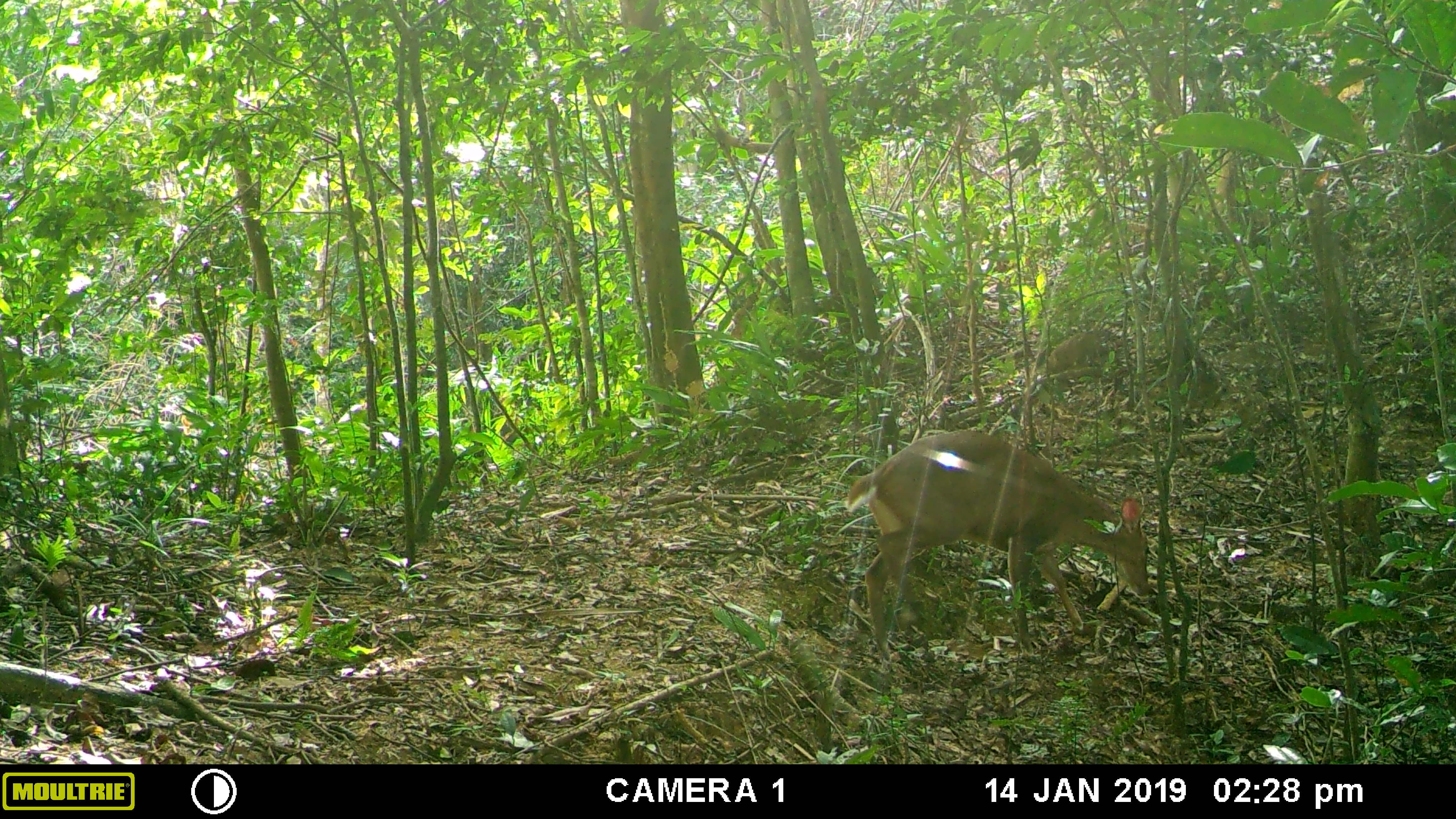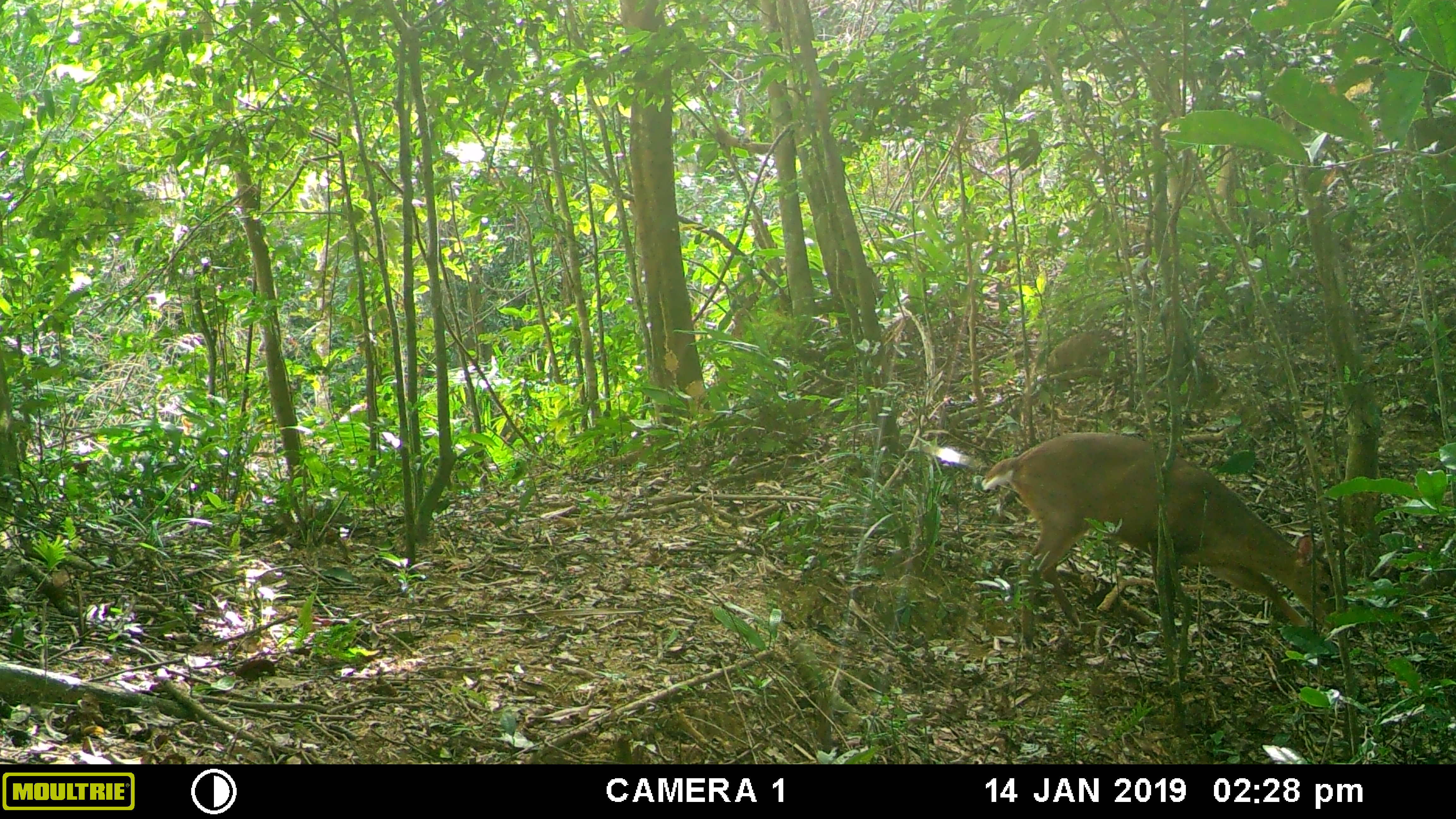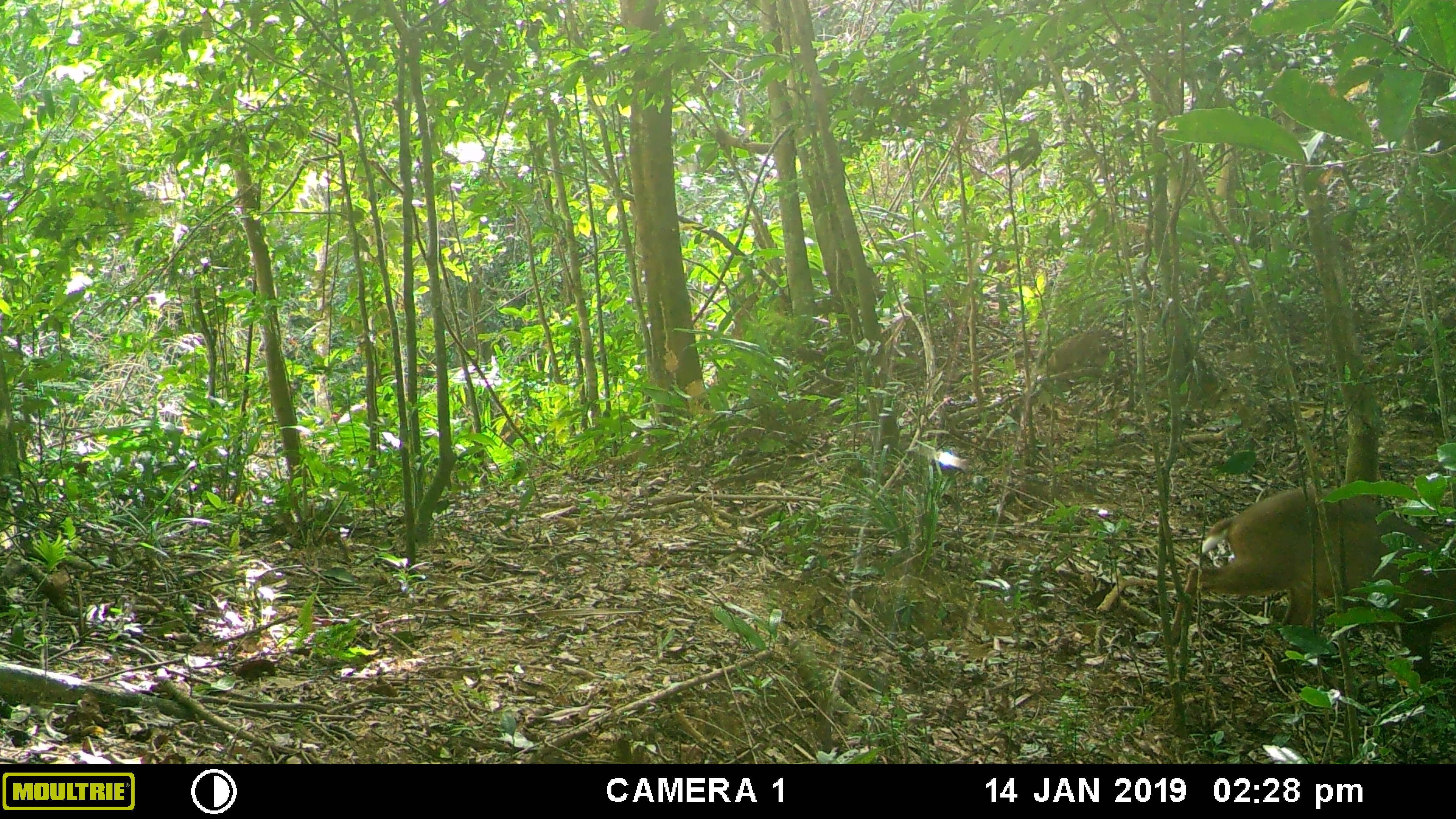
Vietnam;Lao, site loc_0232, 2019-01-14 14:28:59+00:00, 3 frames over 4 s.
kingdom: Animalia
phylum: Chordata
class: Mammalia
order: Artiodactyla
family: Cervidae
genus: Muntiacus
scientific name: Muntiacus vuquangensis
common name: large-antlered muntjac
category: large antlered muntjac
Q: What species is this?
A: Large antlered muntjac (large-antlered muntjac) (Muntiacus vuquangensis).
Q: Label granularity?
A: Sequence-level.